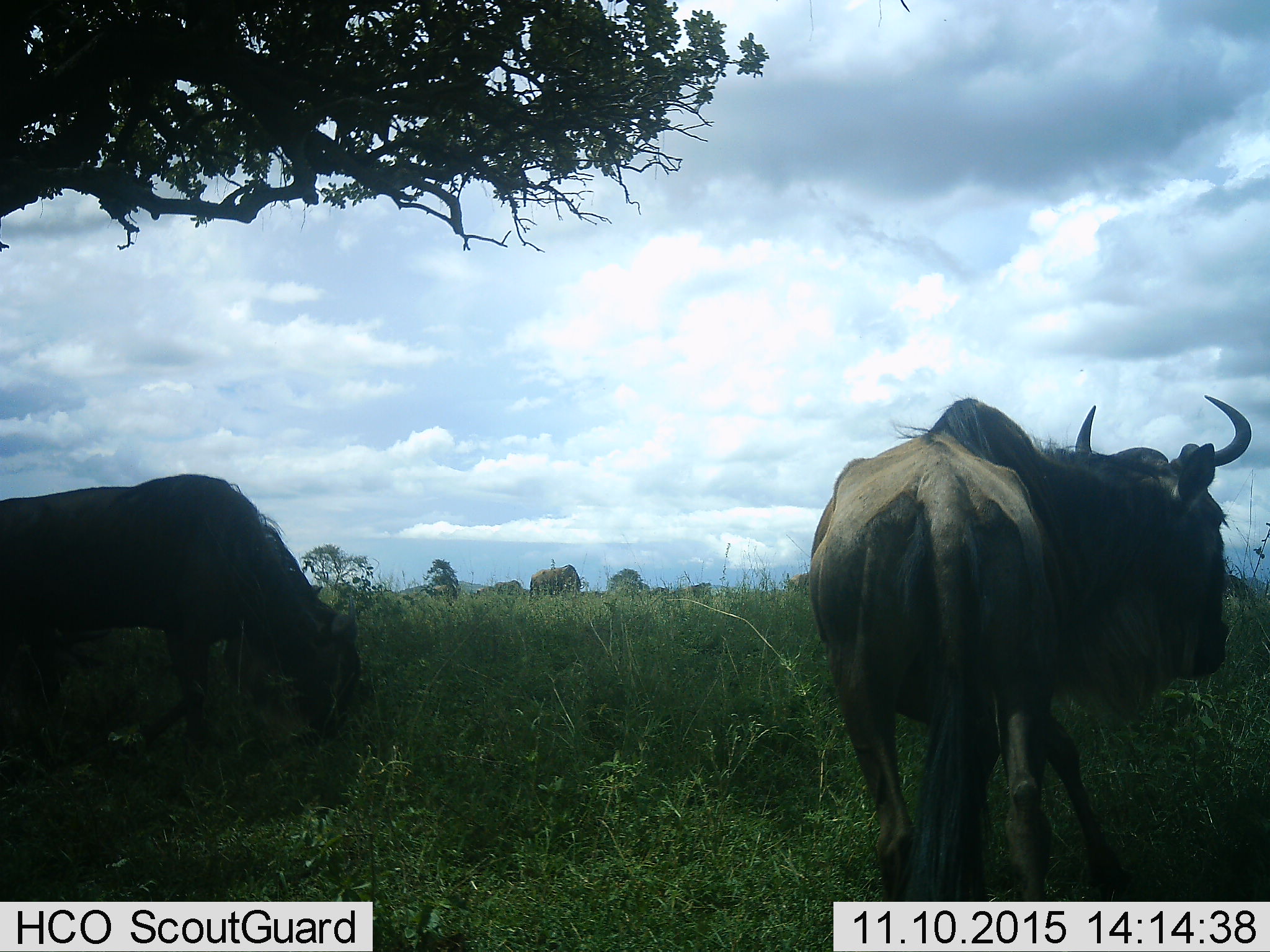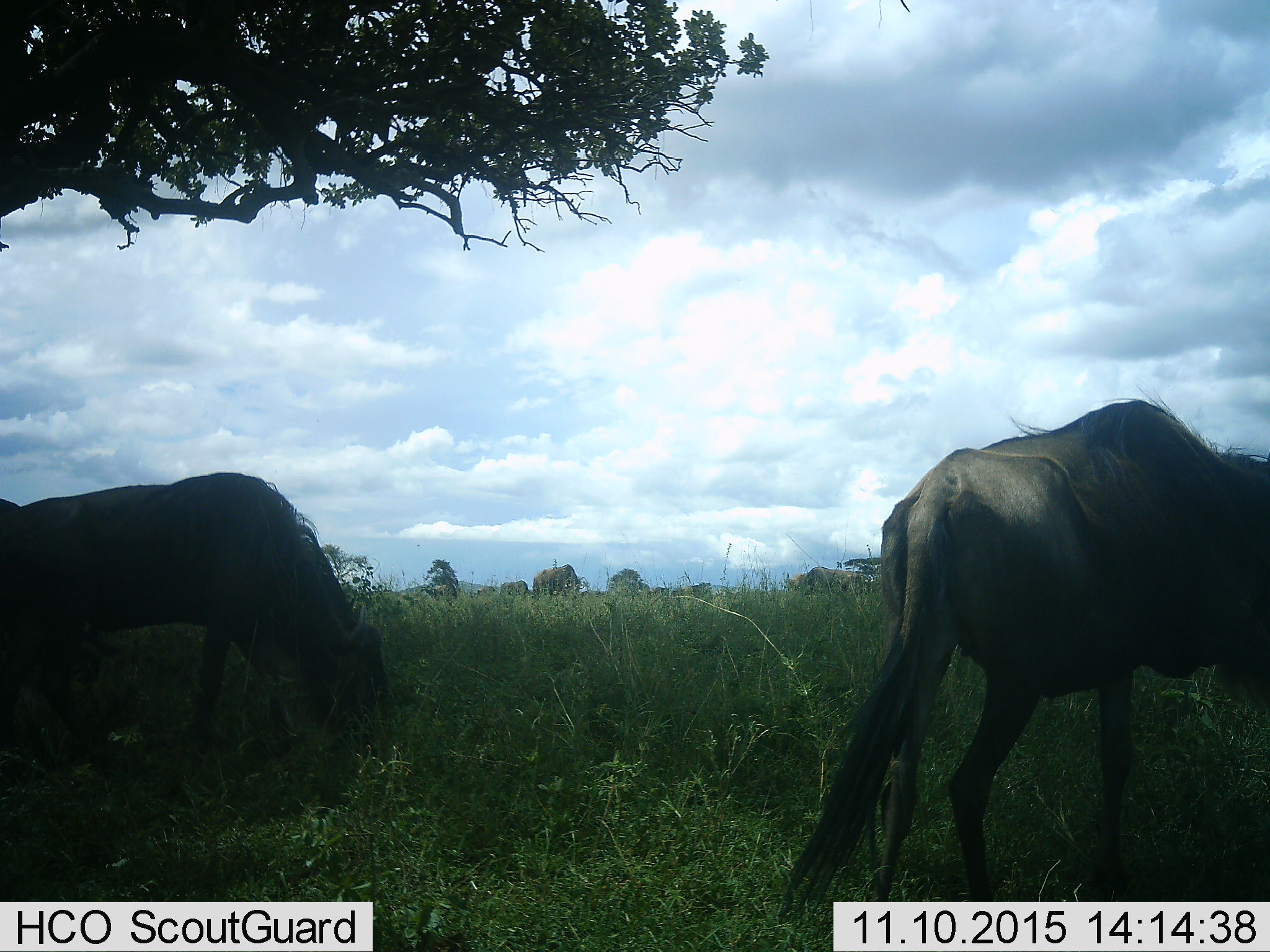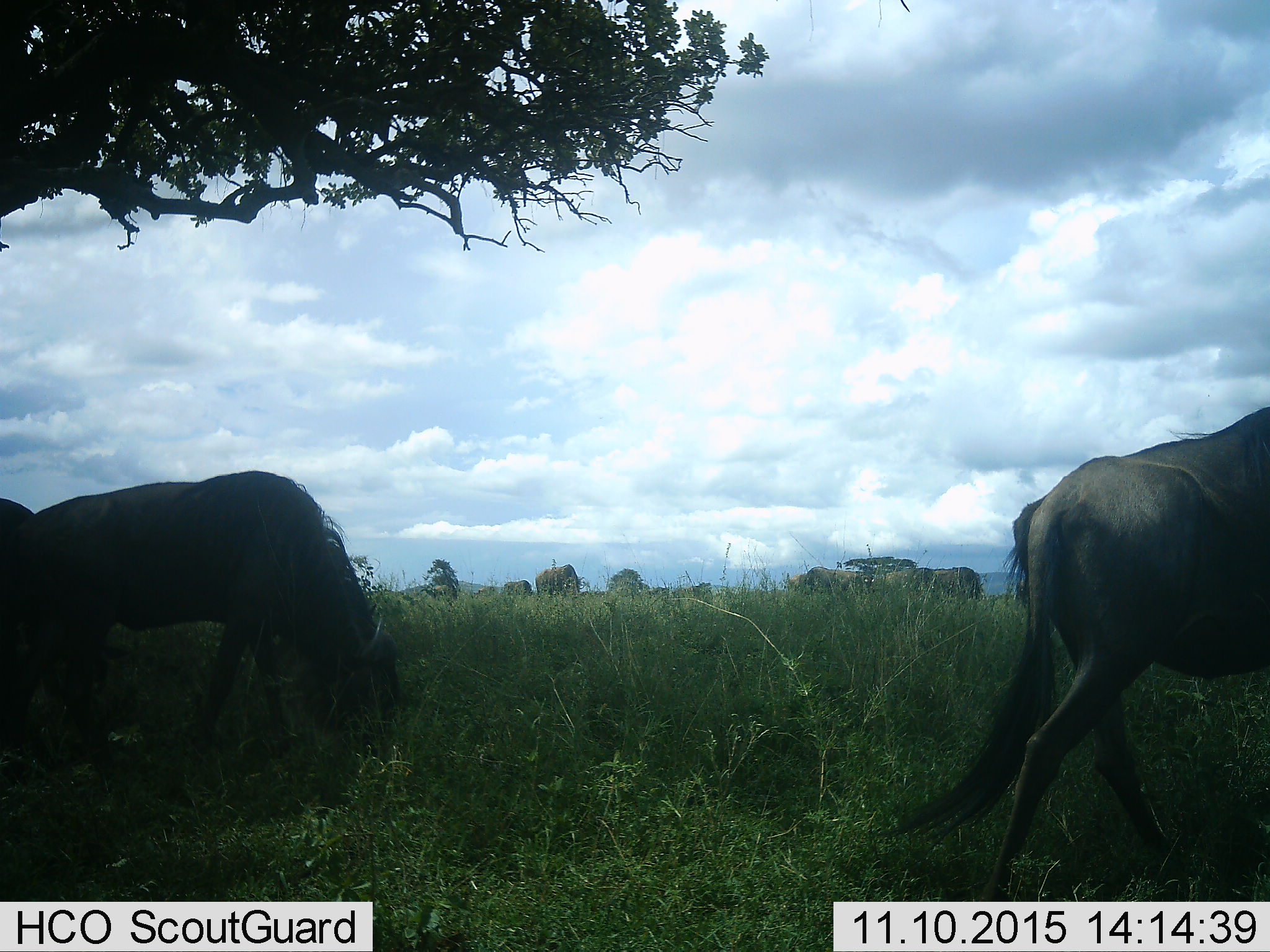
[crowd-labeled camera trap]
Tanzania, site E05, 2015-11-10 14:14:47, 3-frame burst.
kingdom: Animalia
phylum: Chordata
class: Mammalia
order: Artiodactyla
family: Bovidae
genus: Connochaetes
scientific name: Connochaetes taurinus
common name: blue wildebeest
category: wildebeest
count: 8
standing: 47%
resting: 0%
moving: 82%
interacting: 0%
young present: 0%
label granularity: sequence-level